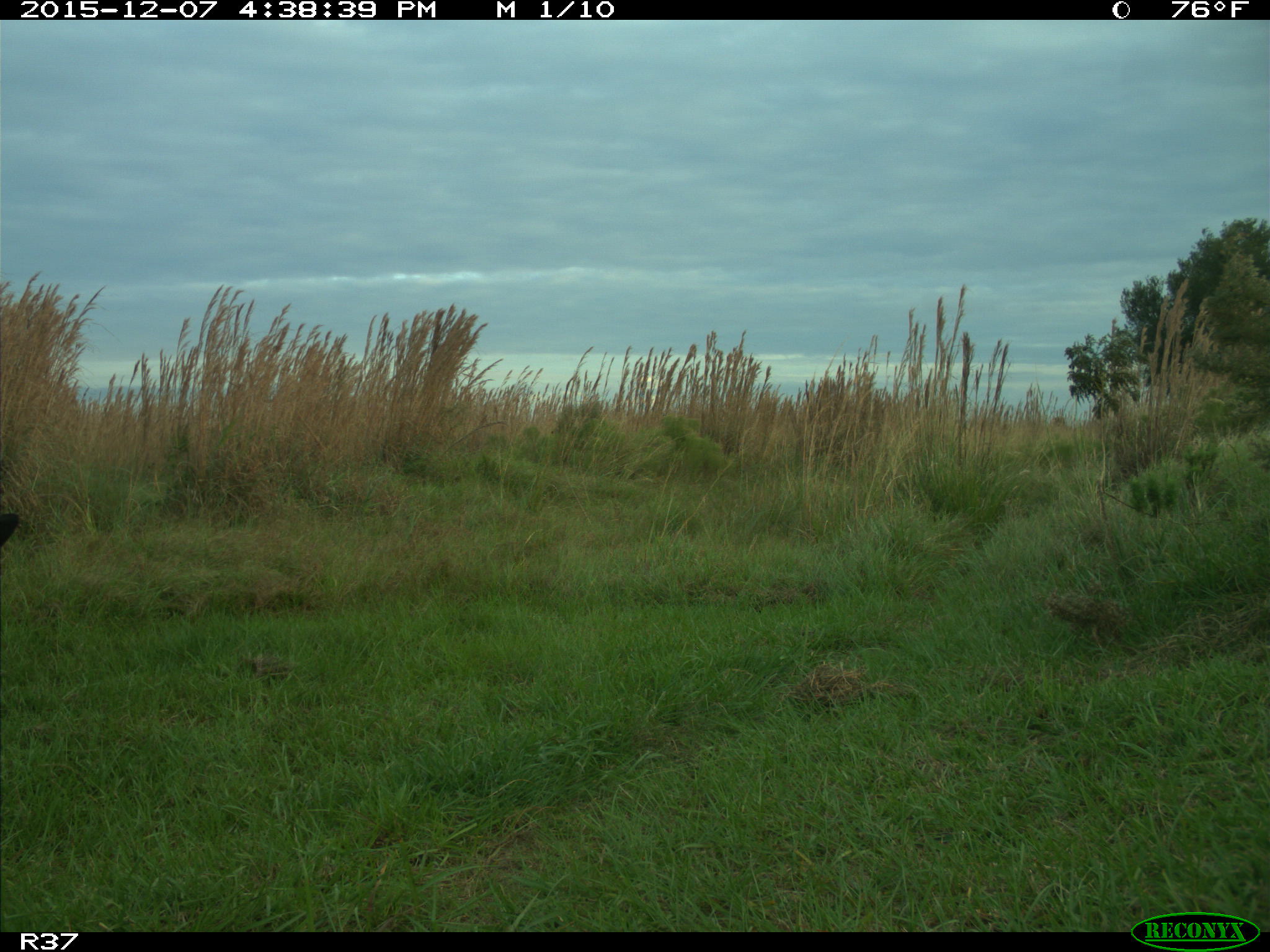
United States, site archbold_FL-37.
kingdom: Animalia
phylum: Chordata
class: Mammalia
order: Artiodactyla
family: Bovidae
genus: Bos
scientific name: Bos taurus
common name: domestic cow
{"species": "Bos taurus (domestic cow)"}